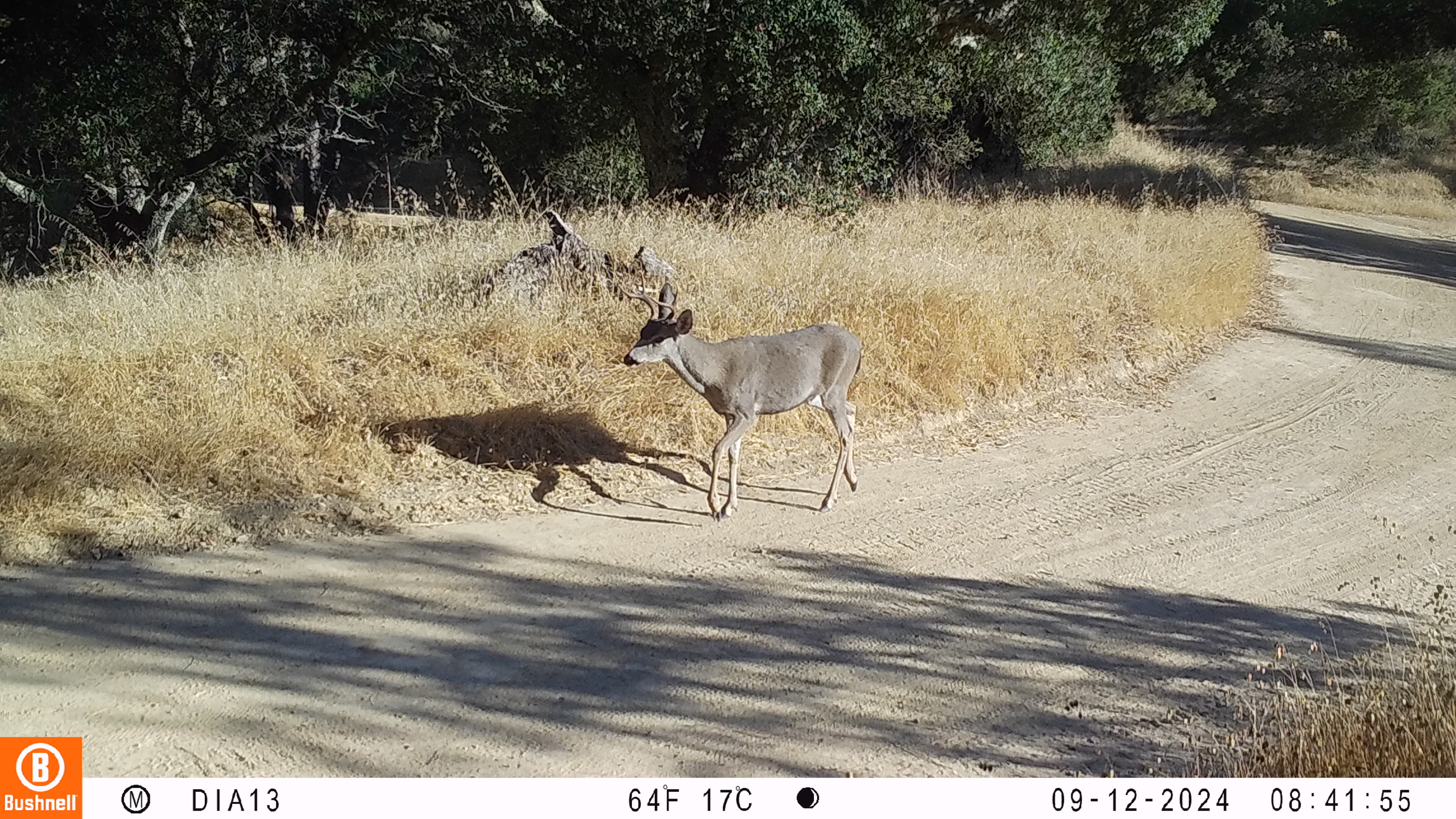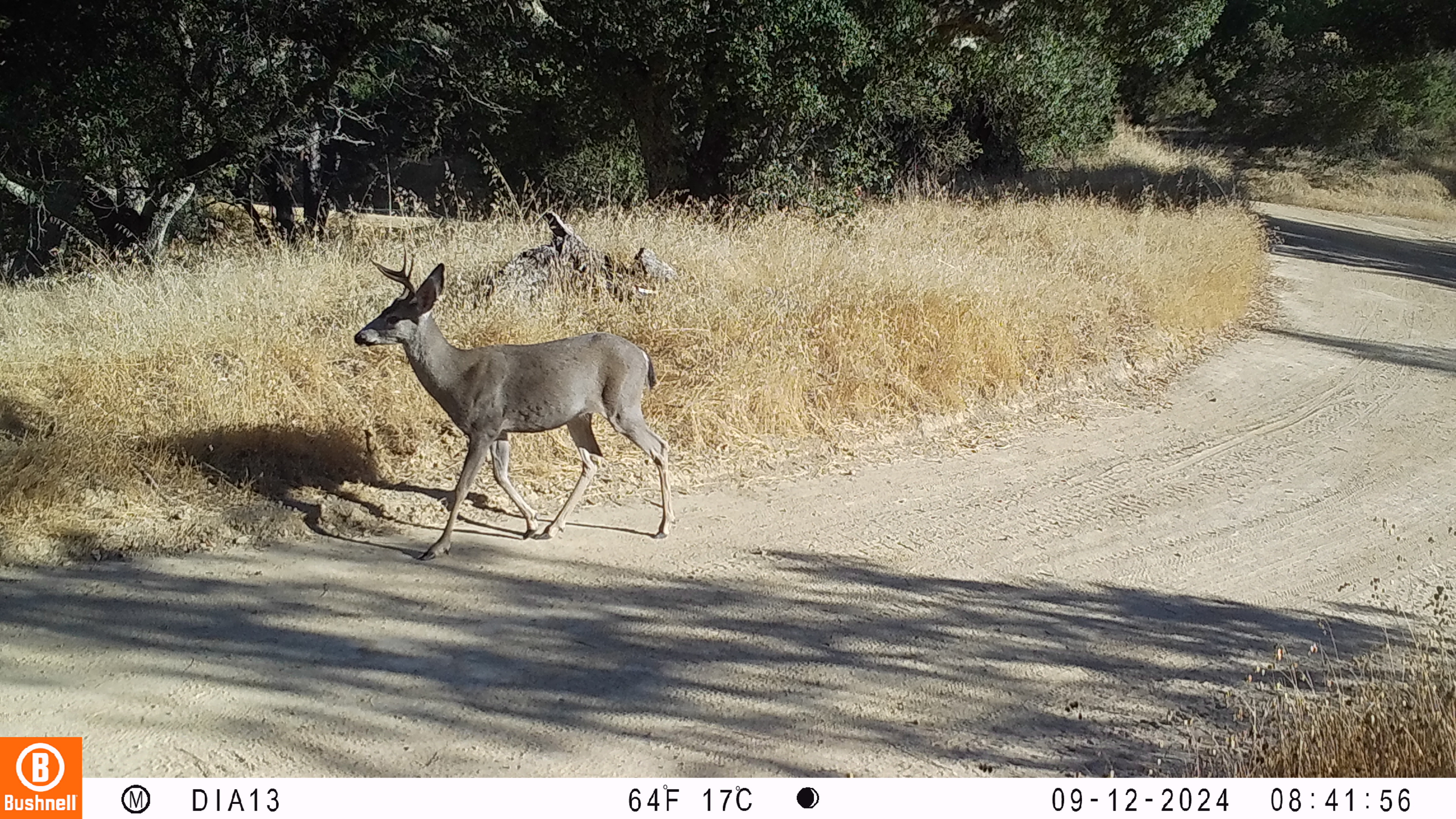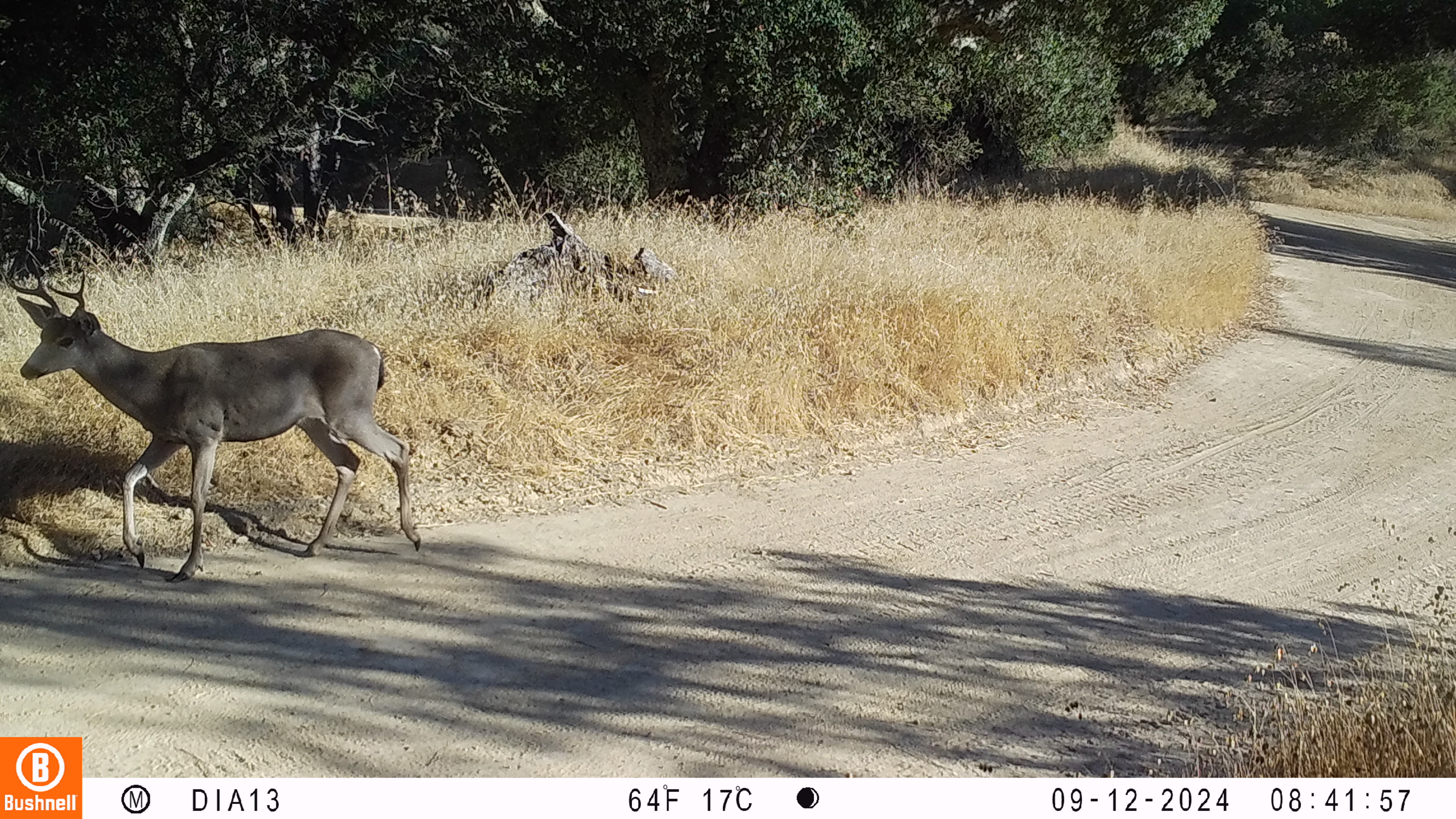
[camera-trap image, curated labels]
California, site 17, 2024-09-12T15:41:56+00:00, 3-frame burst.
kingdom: Animalia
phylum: Chordata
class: Mammalia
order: Artiodactyla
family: Cervidae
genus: Odocoileus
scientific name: Odocoileus hemionus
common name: mule deer